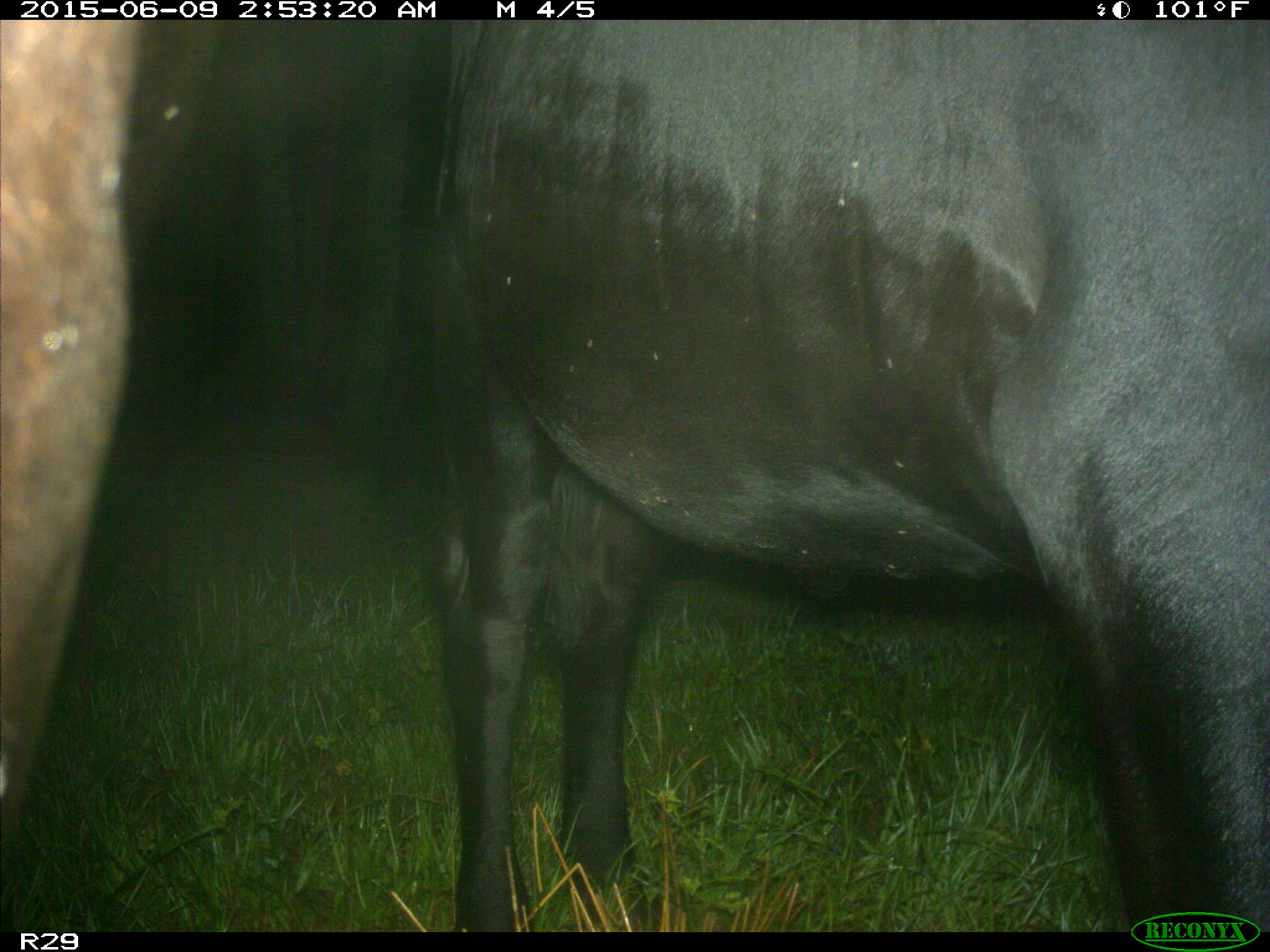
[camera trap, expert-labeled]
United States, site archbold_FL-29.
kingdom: Animalia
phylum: Chordata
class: Mammalia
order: Artiodactyla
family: Bovidae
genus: Bos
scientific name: Bos taurus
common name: domestic cow